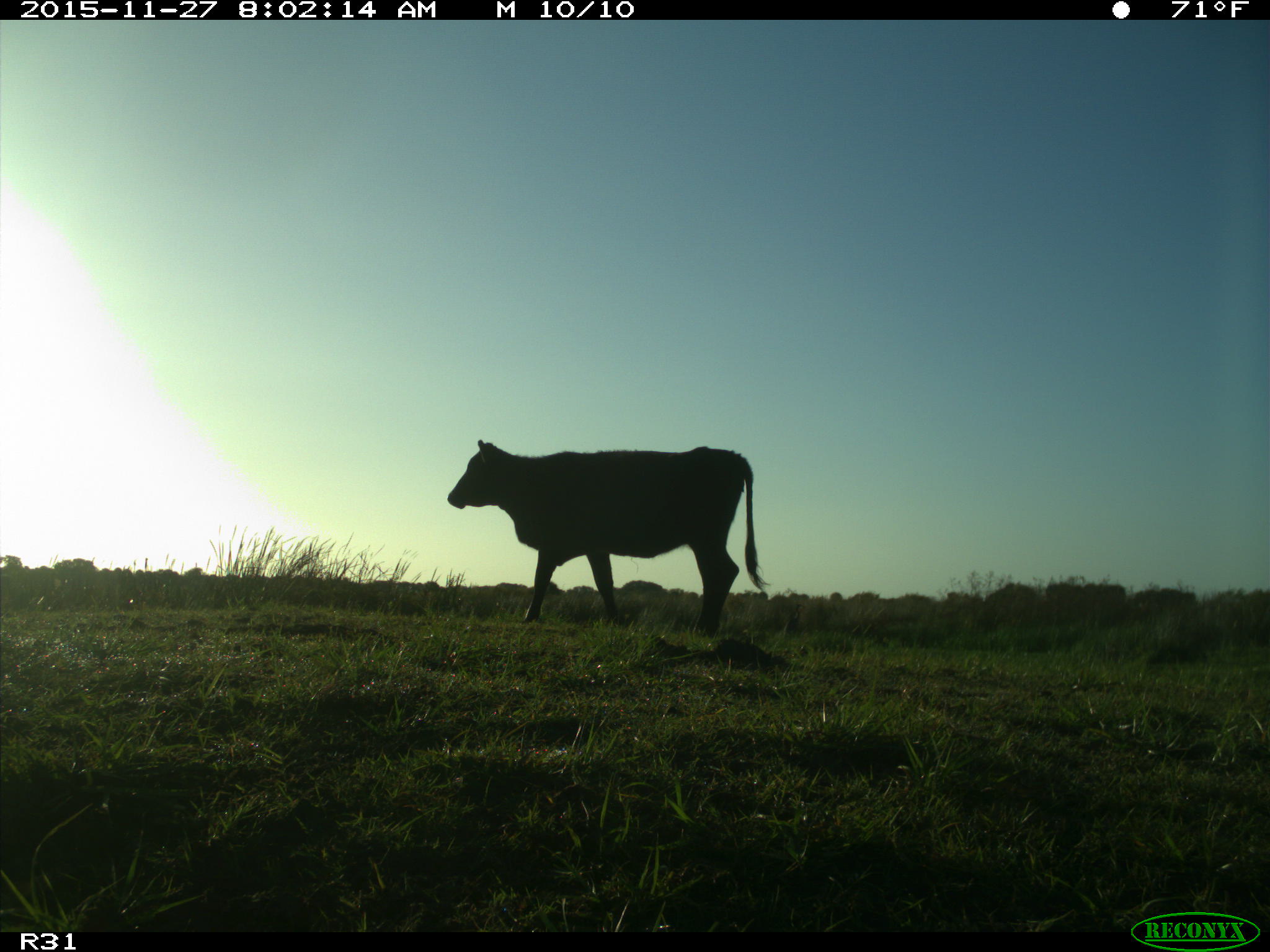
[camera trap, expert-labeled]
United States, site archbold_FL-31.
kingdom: Animalia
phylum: Chordata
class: Mammalia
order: Artiodactyla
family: Bovidae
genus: Bos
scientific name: Bos taurus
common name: domestic cow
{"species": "Bos taurus (domestic cow)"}